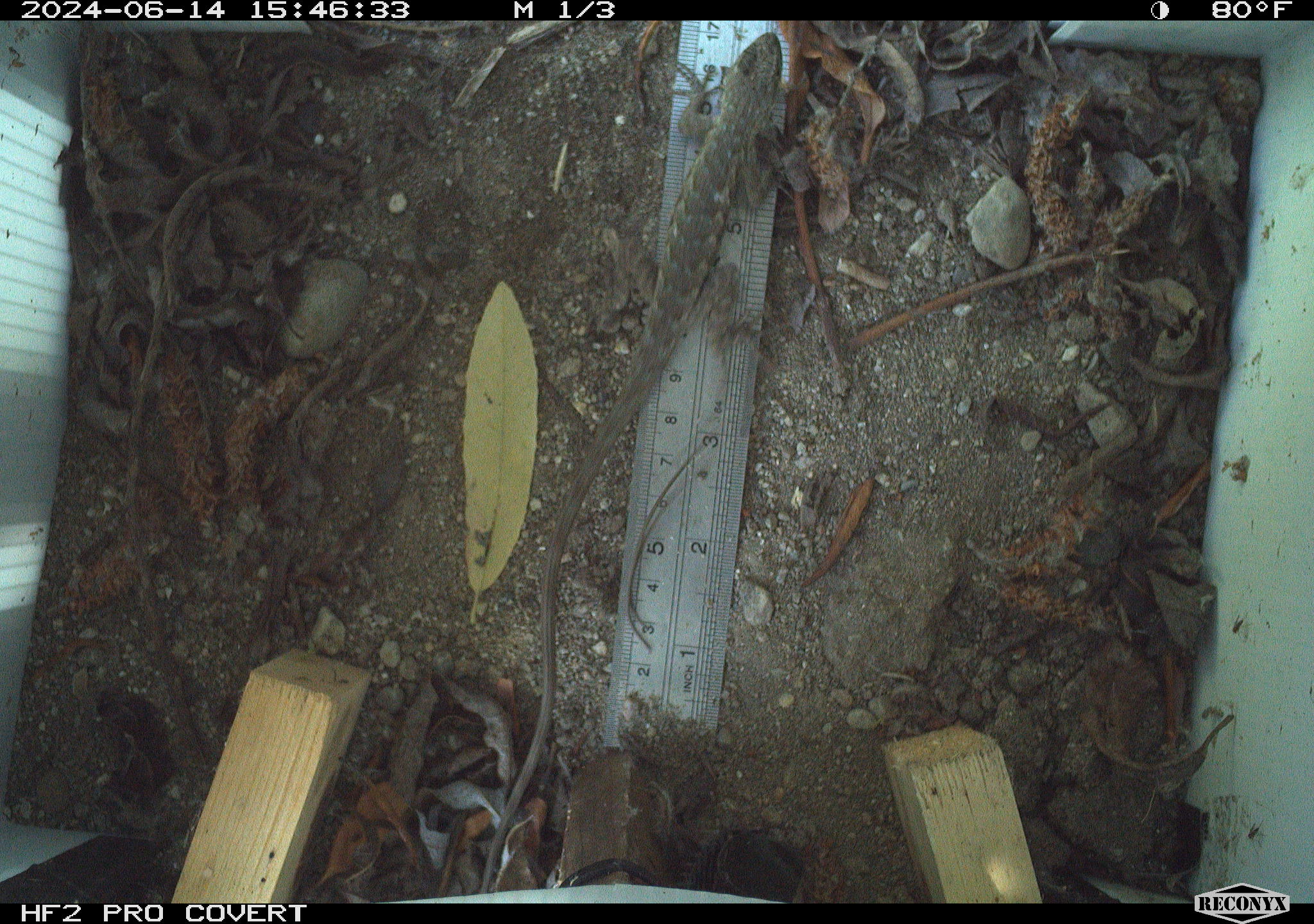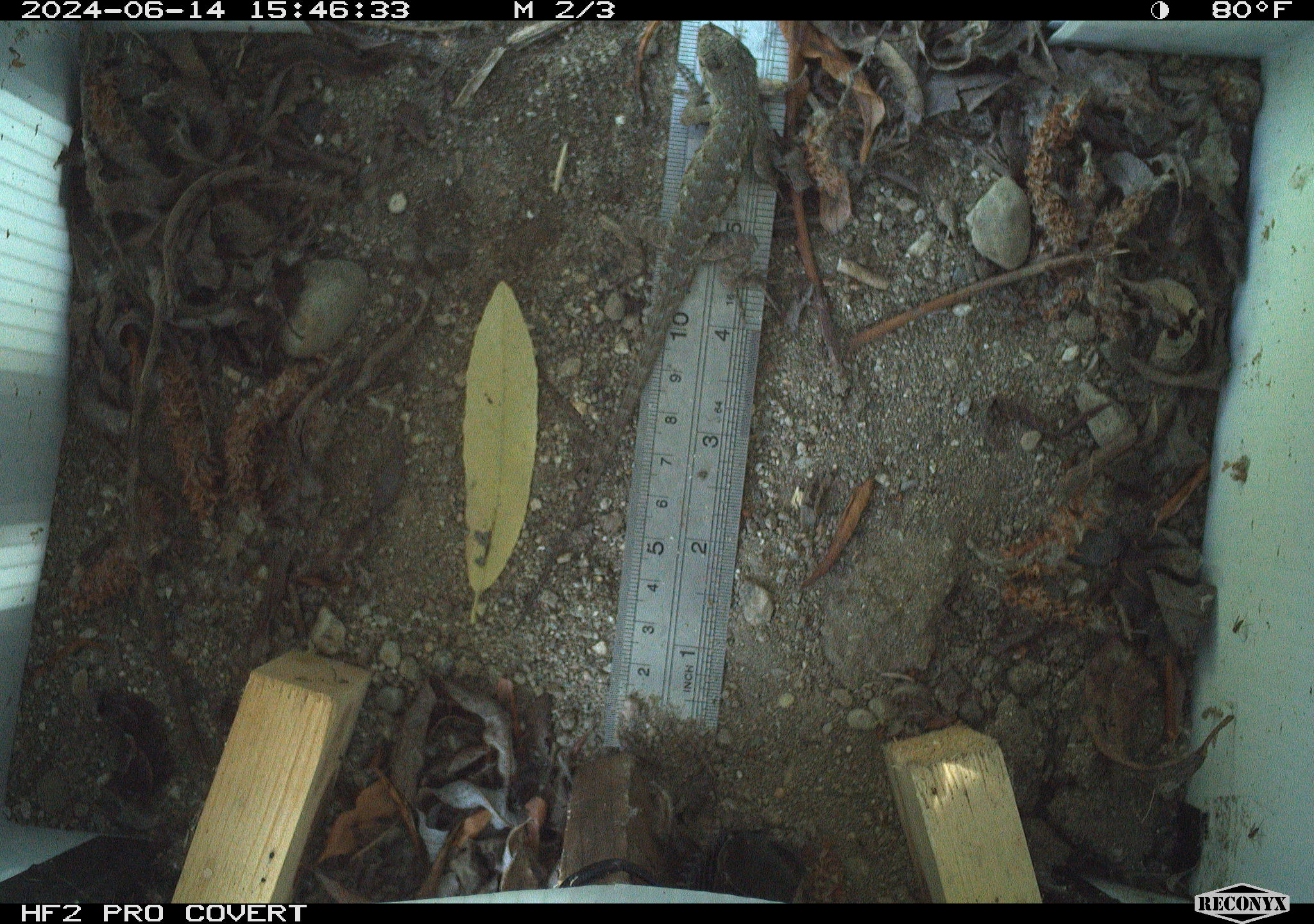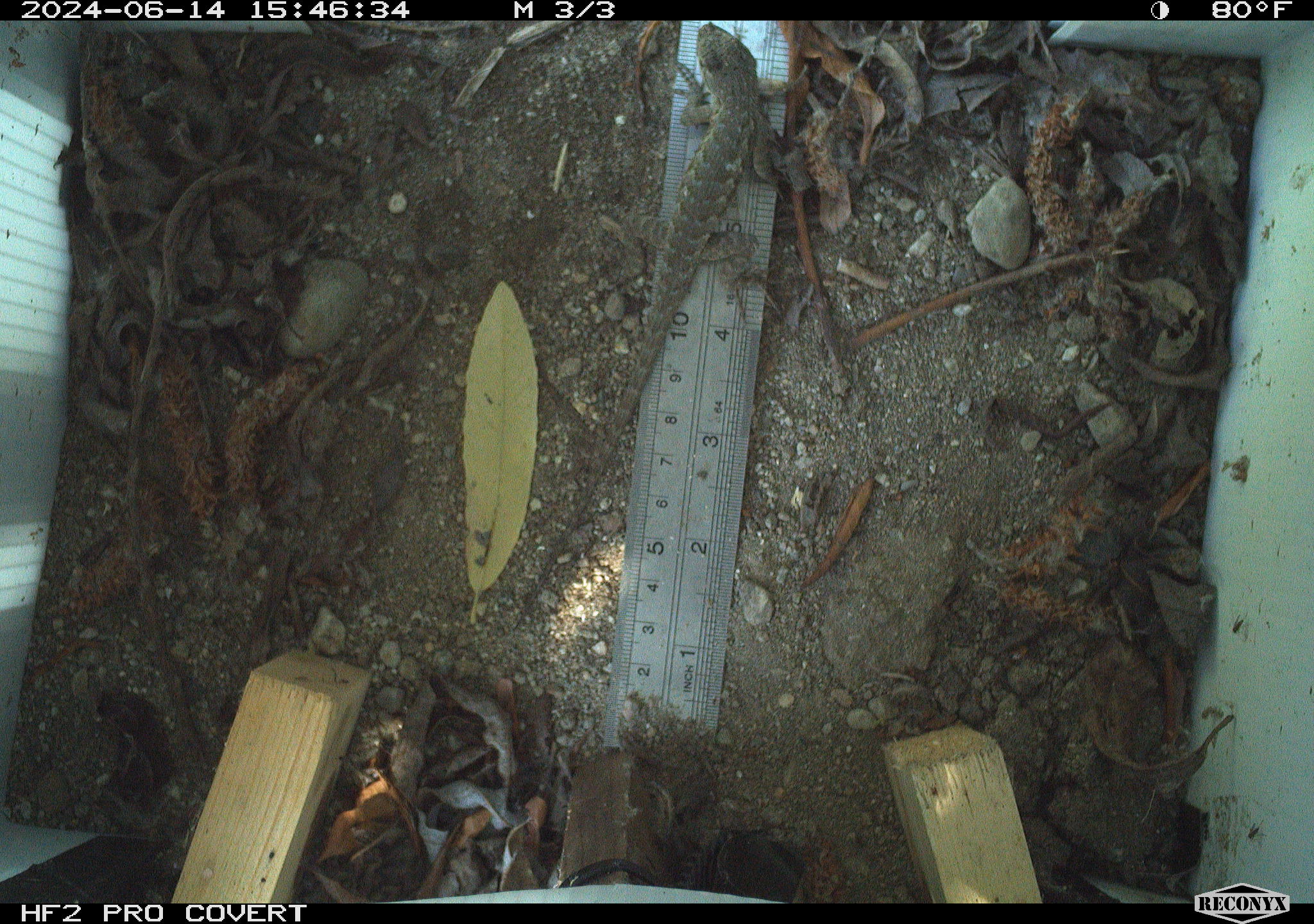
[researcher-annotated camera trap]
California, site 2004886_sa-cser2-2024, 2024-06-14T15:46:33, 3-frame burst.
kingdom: Animalia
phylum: Chordata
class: Reptilia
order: Squamata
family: Phrynosomatidae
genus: Sceloporus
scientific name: Sceloporus occidentalis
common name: western fence lizard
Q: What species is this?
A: Western fence lizard (Sceloporus occidentalis).